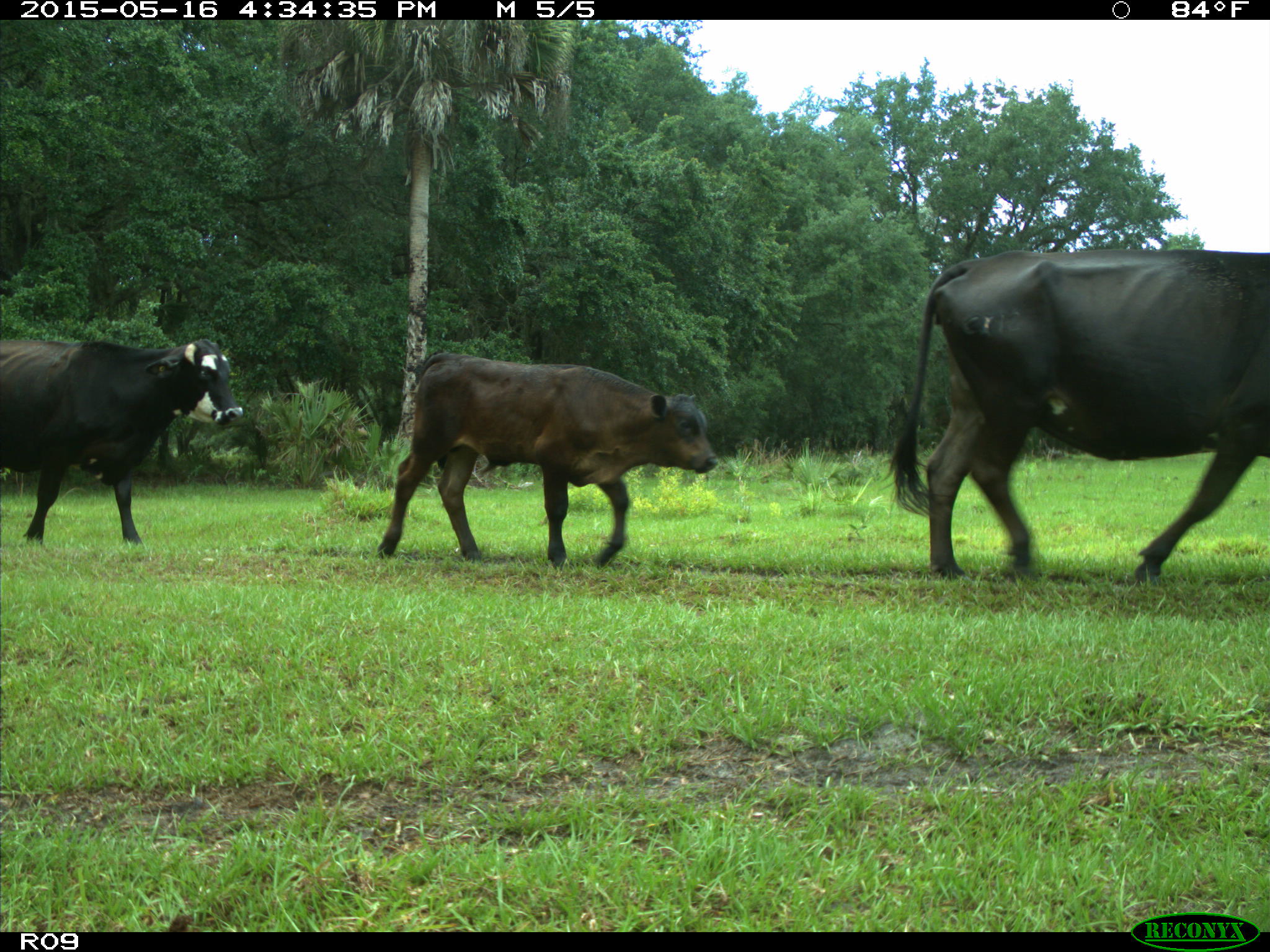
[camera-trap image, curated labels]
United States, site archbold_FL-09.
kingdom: Animalia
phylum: Chordata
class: Mammalia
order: Artiodactyla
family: Bovidae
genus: Bos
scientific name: Bos taurus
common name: domestic cow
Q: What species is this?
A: Bos taurus (domestic cow).